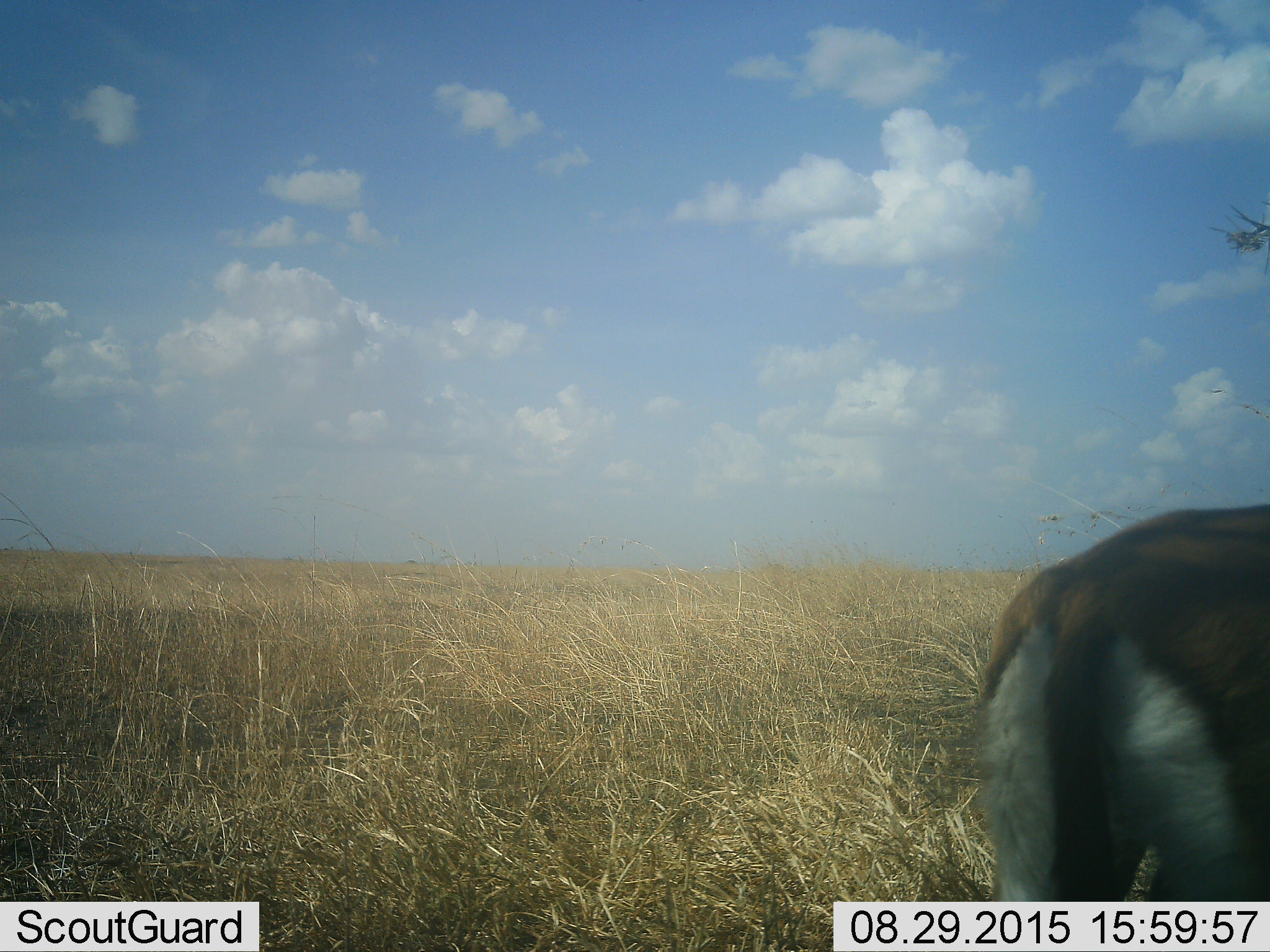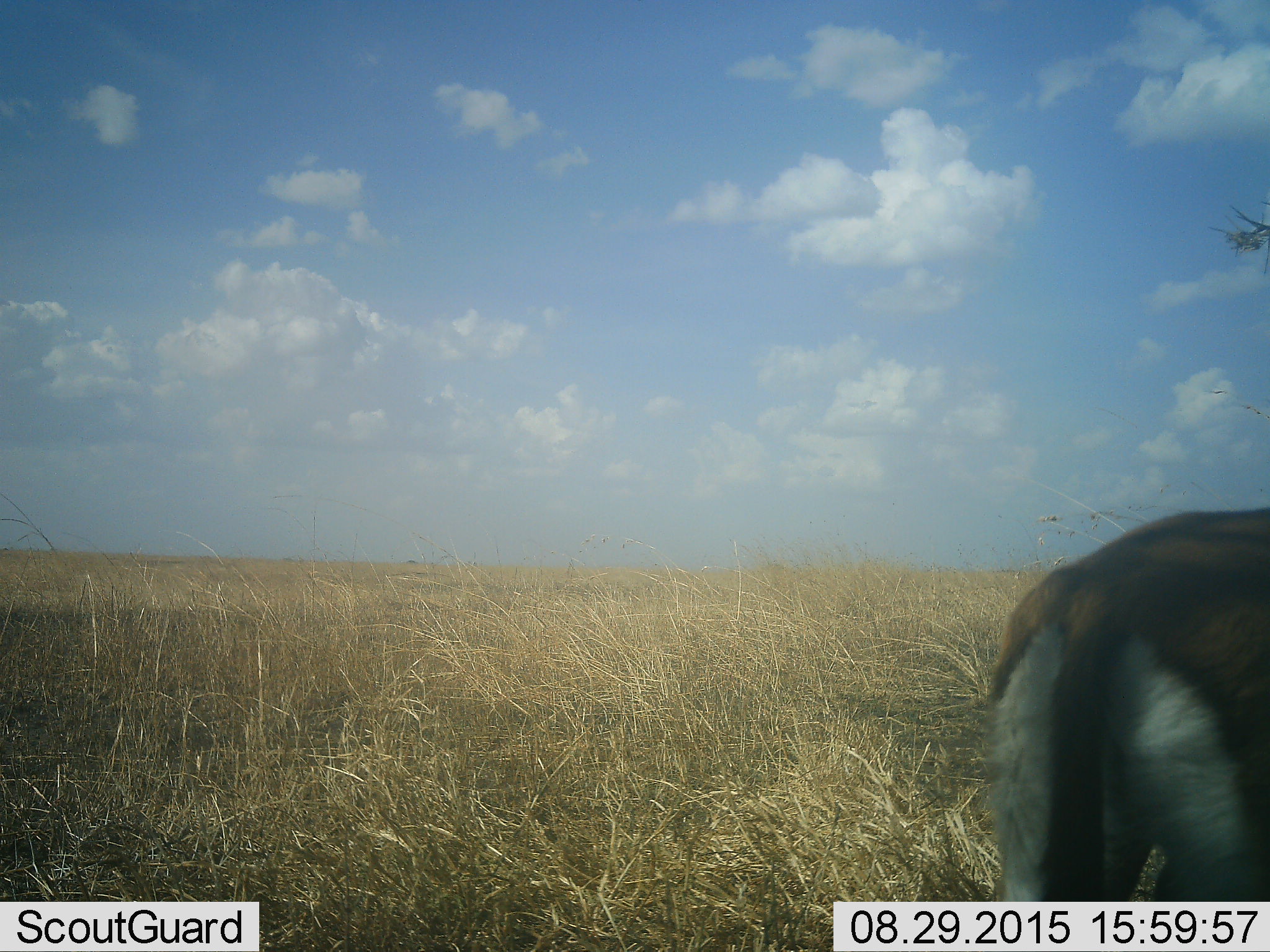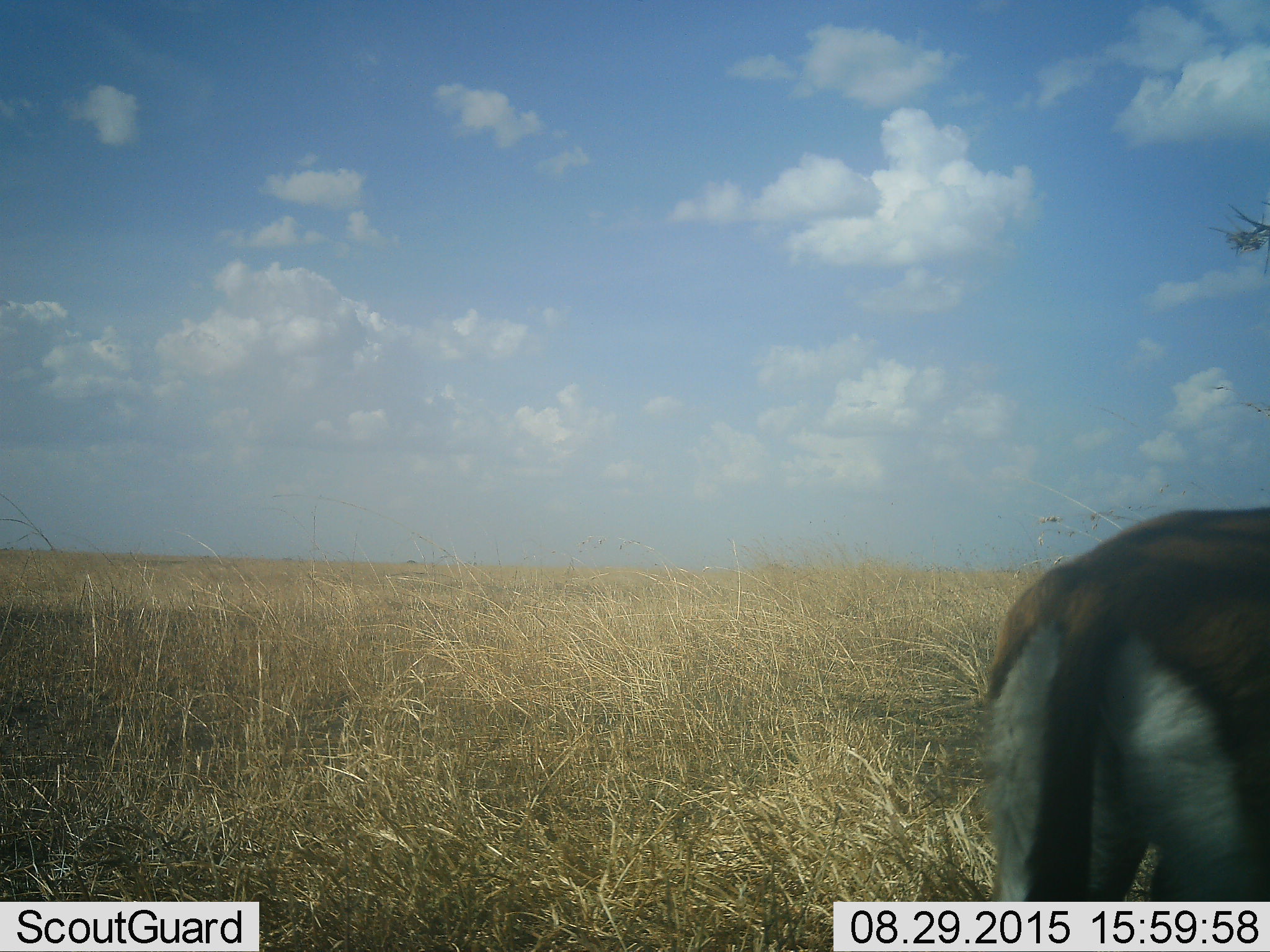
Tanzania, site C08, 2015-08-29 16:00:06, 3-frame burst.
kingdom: Animalia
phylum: Chordata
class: Mammalia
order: Artiodactyla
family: Bovidae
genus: Eudorcas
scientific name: Eudorcas thomsonii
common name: thomson's gazelle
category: gazellethomsons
Gazellethomsons (thomson's gazelle) (Eudorcas thomsonii), count 1. Behavior (volunteer vote fractions): standing 89%, resting 0%, moving 11%, interacting 0%. Young present (vote fraction): 0%. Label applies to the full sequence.